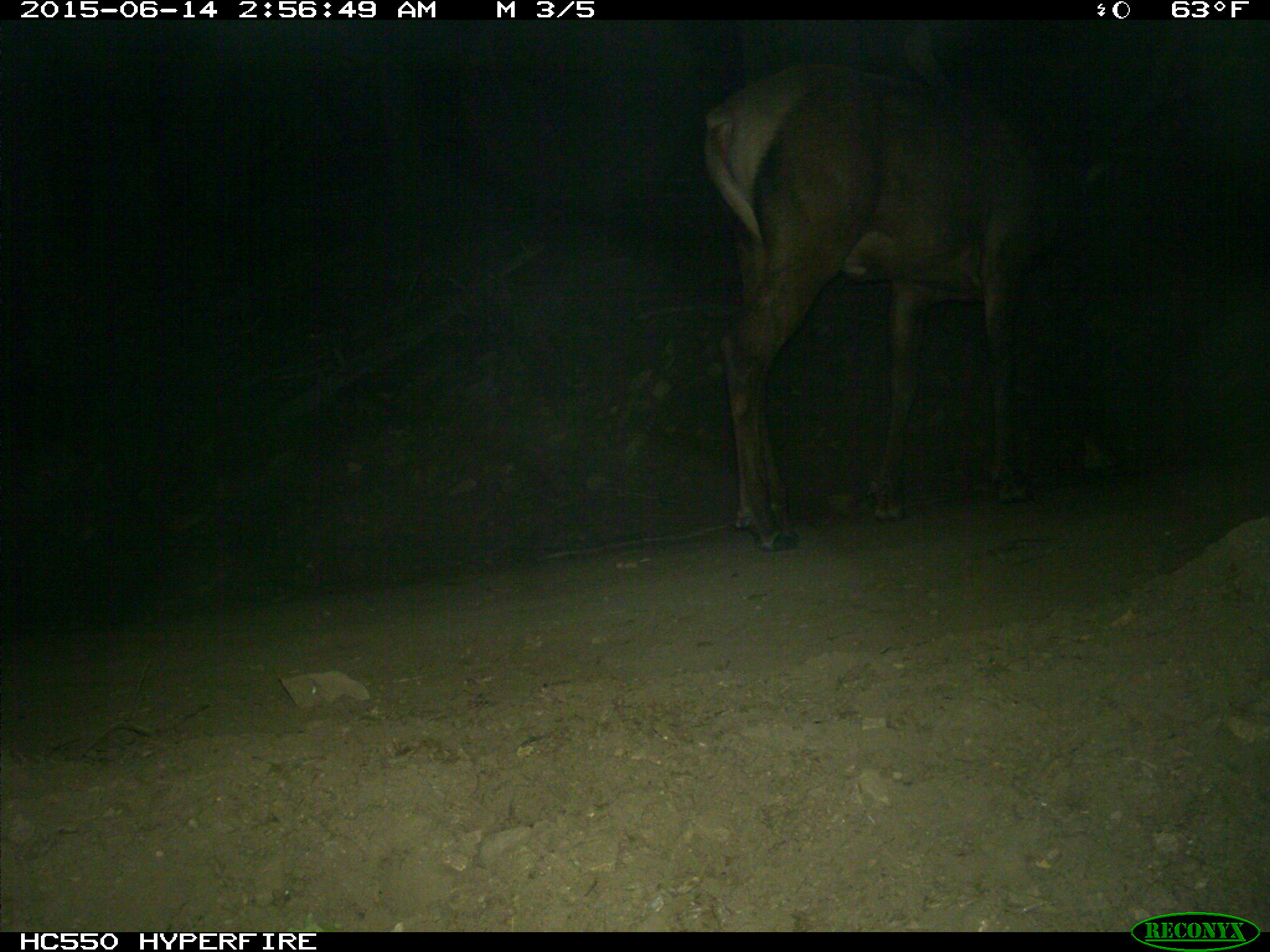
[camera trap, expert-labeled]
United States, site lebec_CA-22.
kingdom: Animalia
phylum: Chordata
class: Mammalia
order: Artiodactyla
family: Cervidae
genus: Cervus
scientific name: Cervus canadensis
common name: elk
Cervus canadensis (elk).